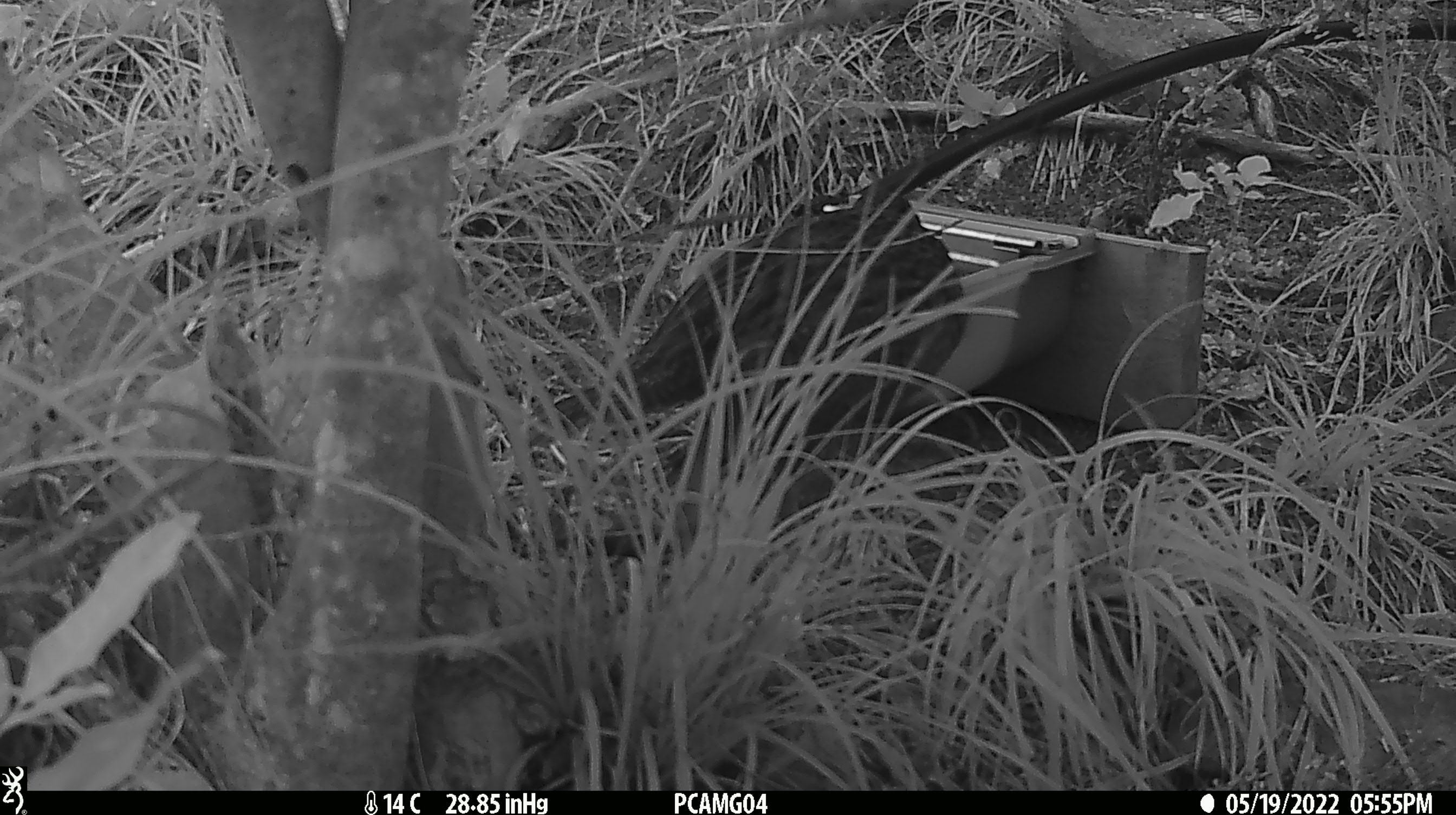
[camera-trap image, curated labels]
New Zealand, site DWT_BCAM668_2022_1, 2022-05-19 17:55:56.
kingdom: Animalia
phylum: Chordata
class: Aves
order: Gruiformes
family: Rallidae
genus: Gallirallus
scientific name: Gallirallus australis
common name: weka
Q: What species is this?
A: Weka (Gallirallus australis).